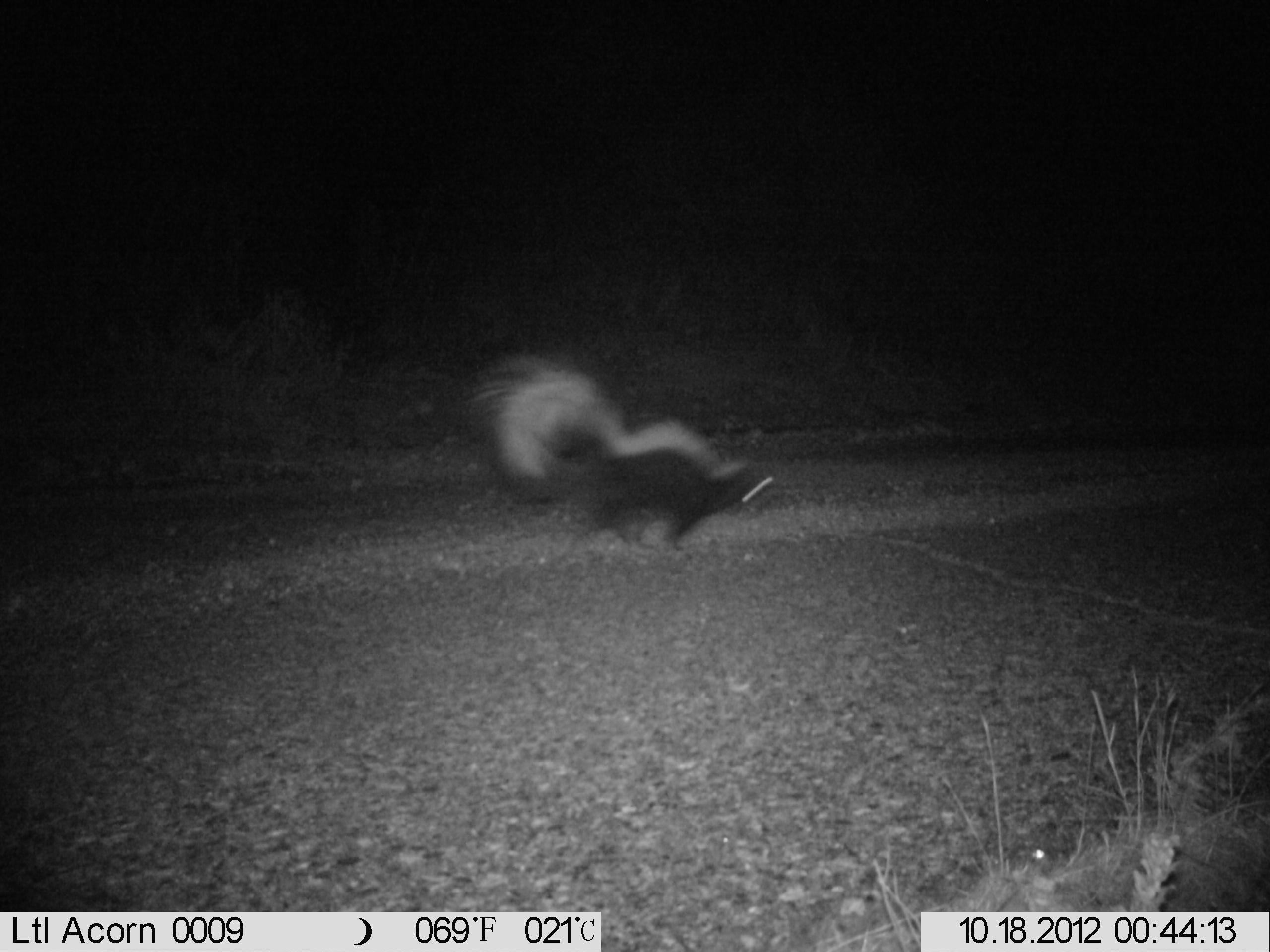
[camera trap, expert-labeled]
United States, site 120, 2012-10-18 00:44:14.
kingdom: Animalia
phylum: Chordata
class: Mammalia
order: Carnivora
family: Mephitidae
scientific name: Mephitidae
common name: skunk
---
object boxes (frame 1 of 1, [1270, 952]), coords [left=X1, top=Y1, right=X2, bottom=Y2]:
skunk: [left=459, top=335, right=795, bottom=562]